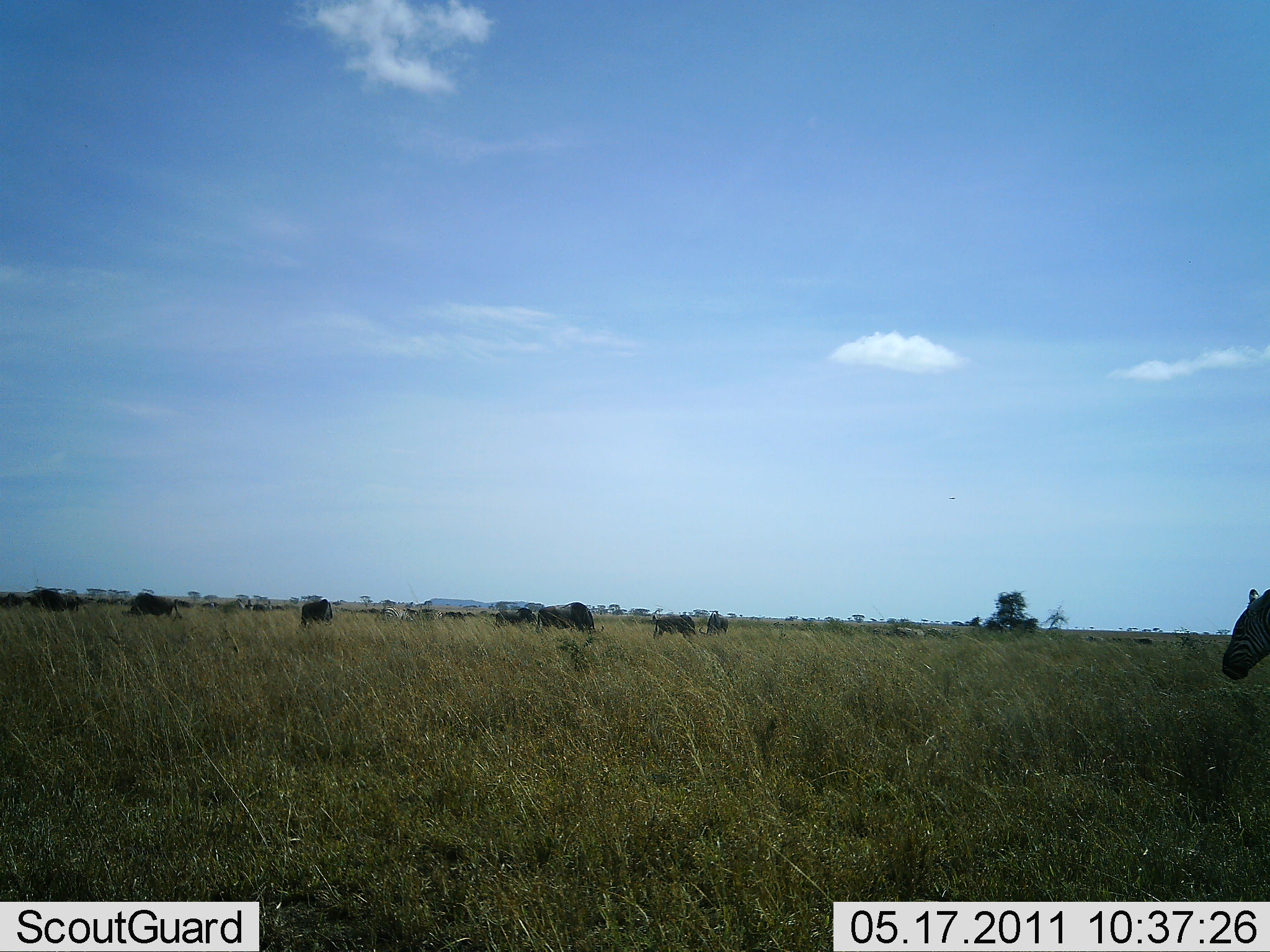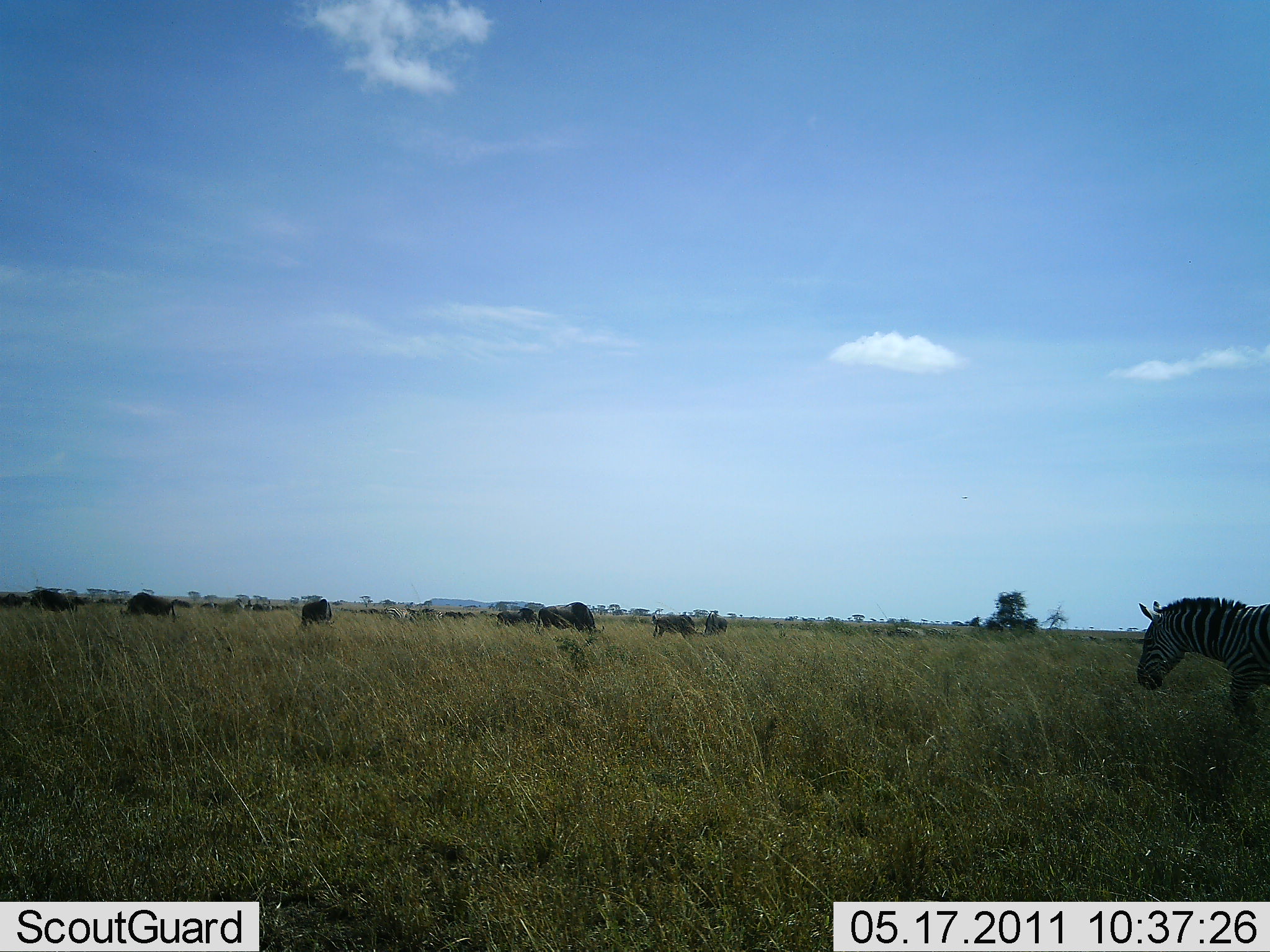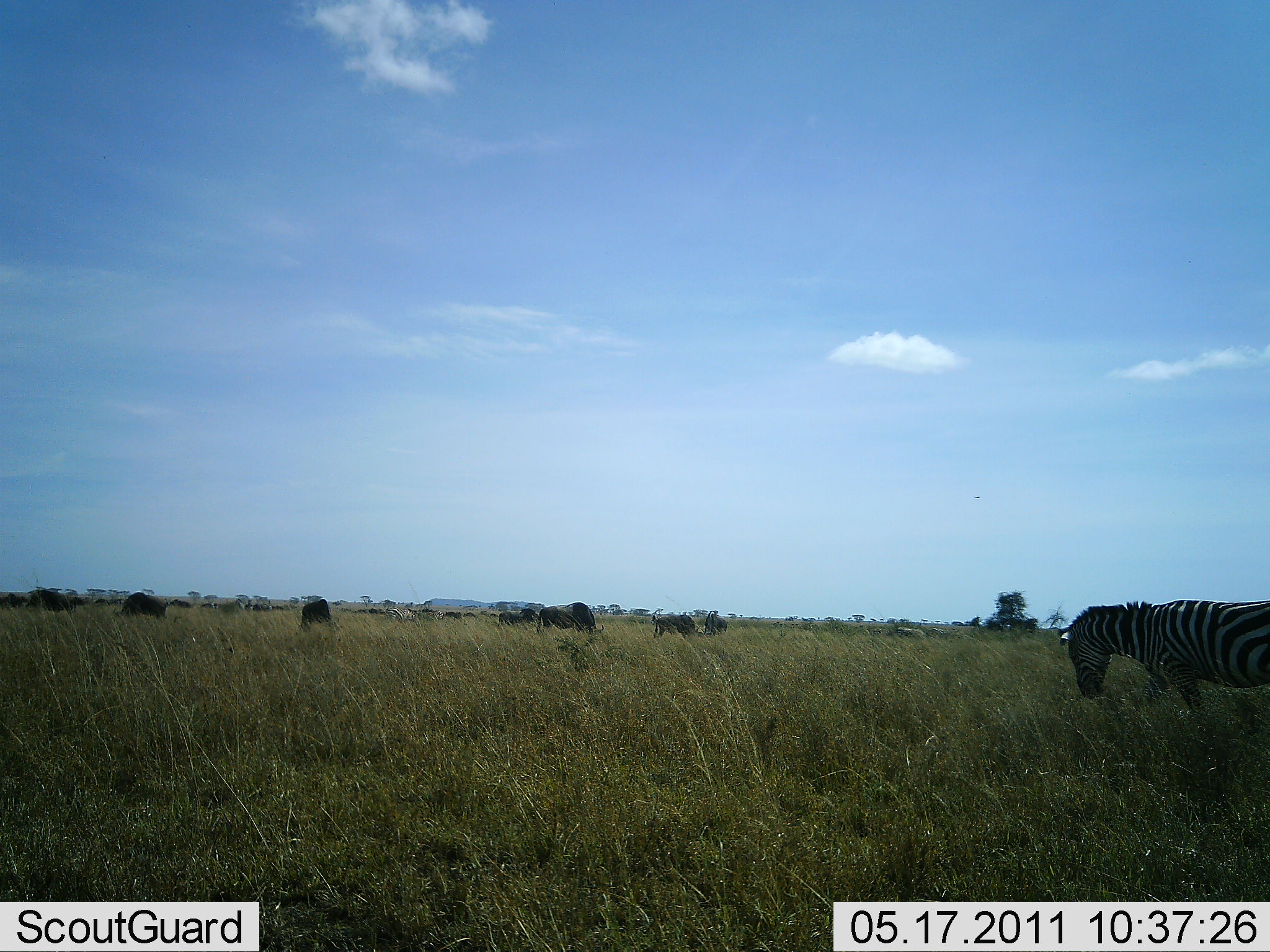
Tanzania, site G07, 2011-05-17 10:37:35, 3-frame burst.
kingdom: Animalia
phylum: Chordata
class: Mammalia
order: Artiodactyla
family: Bovidae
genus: Connochaetes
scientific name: Connochaetes taurinus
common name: blue wildebeest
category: wildebeest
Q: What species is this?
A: Wildebeest (blue wildebeest) (Connochaetes taurinus).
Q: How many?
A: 11-50.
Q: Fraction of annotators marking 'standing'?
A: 55%.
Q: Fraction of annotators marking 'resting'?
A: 9%.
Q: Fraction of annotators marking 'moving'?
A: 36%.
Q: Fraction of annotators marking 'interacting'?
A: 9%.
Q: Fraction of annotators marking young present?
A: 0%.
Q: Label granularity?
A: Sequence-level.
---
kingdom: Animalia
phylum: Chordata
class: Mammalia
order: Perissodactyla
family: Equidae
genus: Equus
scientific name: Equus quagga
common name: plains zebra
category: zebra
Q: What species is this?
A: Zebra (plains zebra) (Equus quagga).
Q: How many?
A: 1.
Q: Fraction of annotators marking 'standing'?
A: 18%.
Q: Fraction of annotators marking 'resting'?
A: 0%.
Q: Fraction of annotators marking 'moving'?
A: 82%.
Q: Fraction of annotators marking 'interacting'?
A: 0%.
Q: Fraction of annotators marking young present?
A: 0%.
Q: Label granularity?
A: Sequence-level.